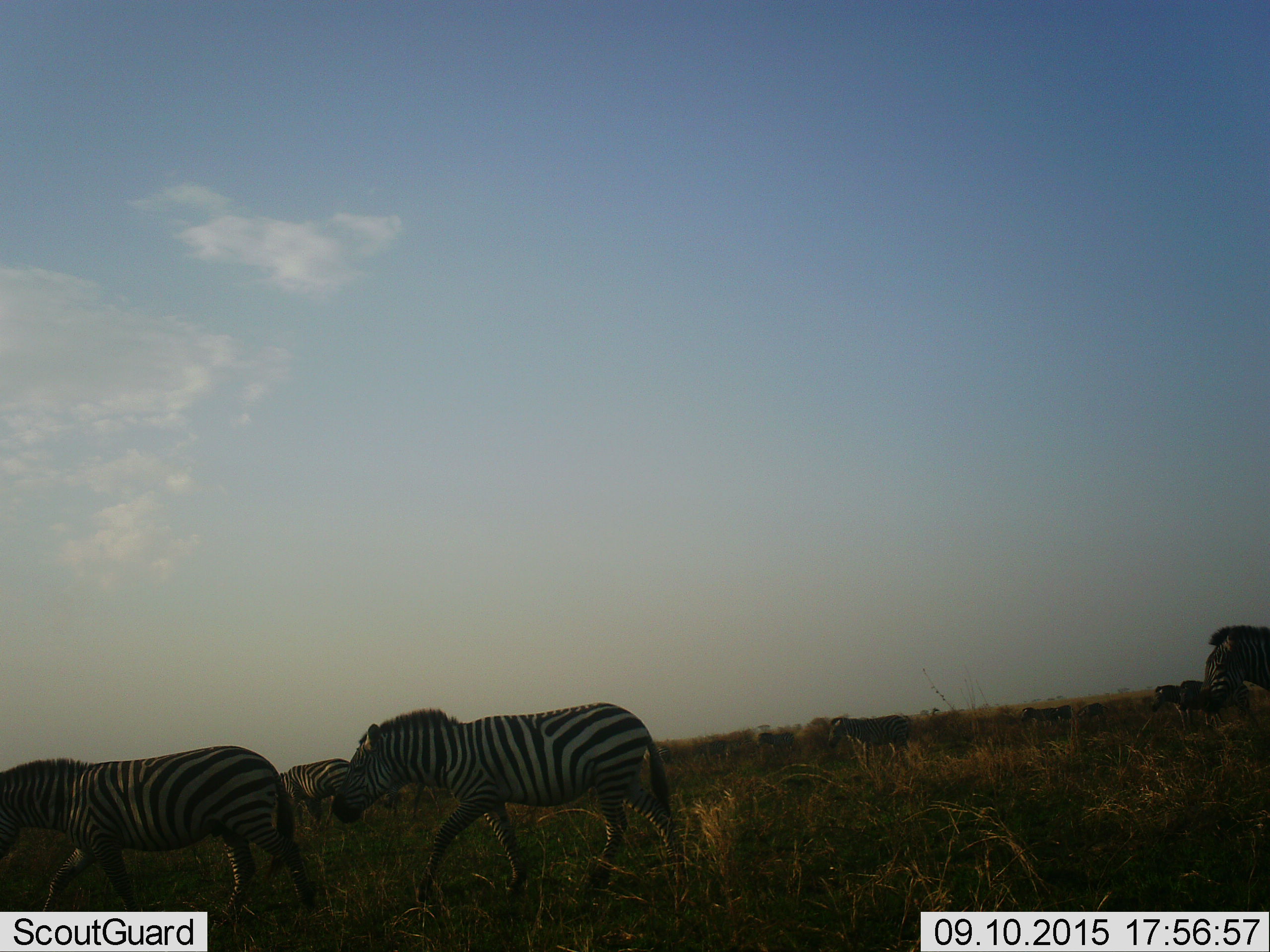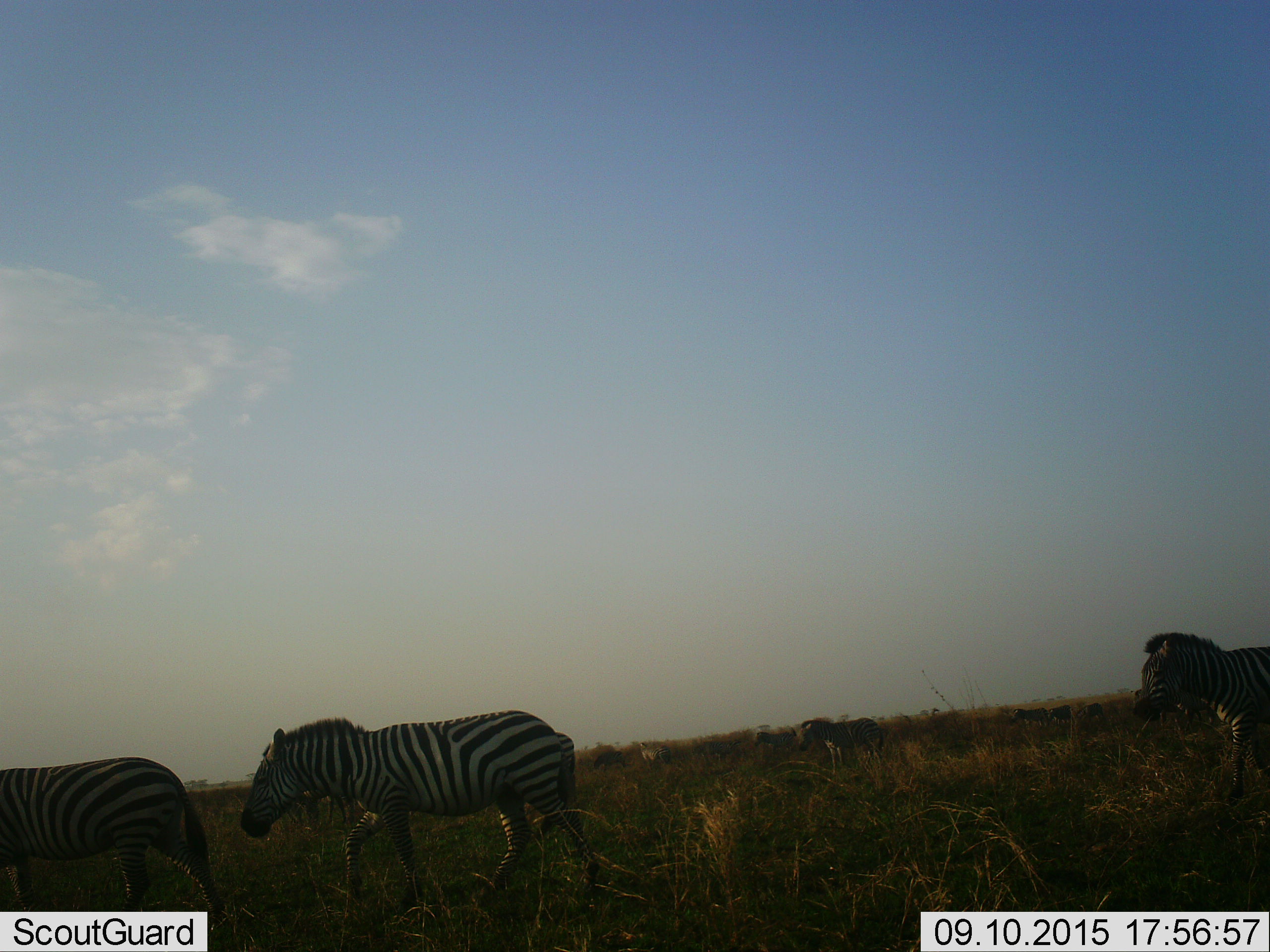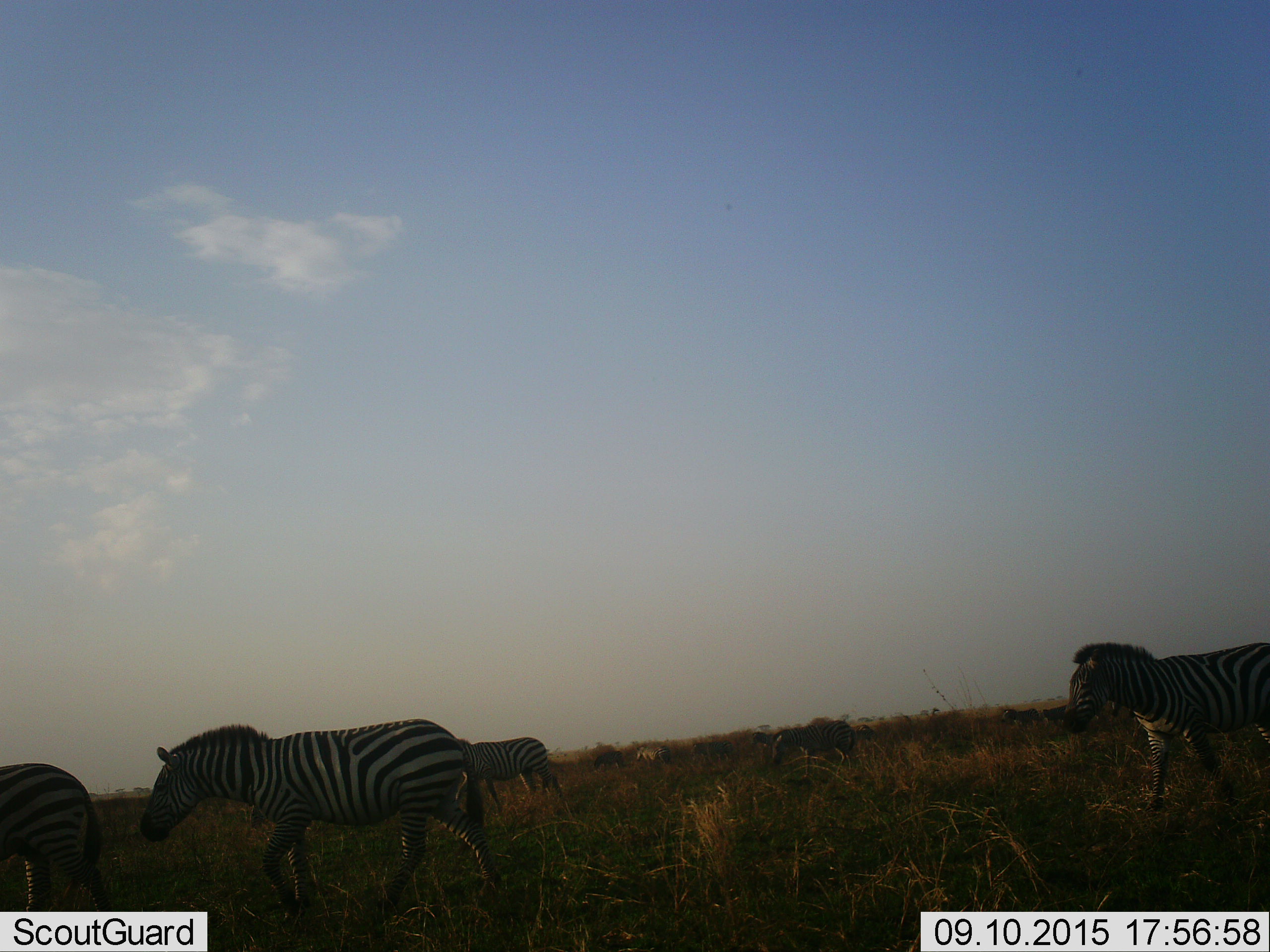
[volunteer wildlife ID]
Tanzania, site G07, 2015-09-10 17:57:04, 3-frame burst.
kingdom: Animalia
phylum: Chordata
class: Mammalia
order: Perissodactyla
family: Equidae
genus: Equus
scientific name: Equus quagga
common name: plains zebra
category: zebra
Zebra (plains zebra) (Equus quagga), count 11-50. Behavior (volunteer vote fractions): standing 20%, resting 0%, moving 90%, interacting 10%. Young present (vote fraction): 0%. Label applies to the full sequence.